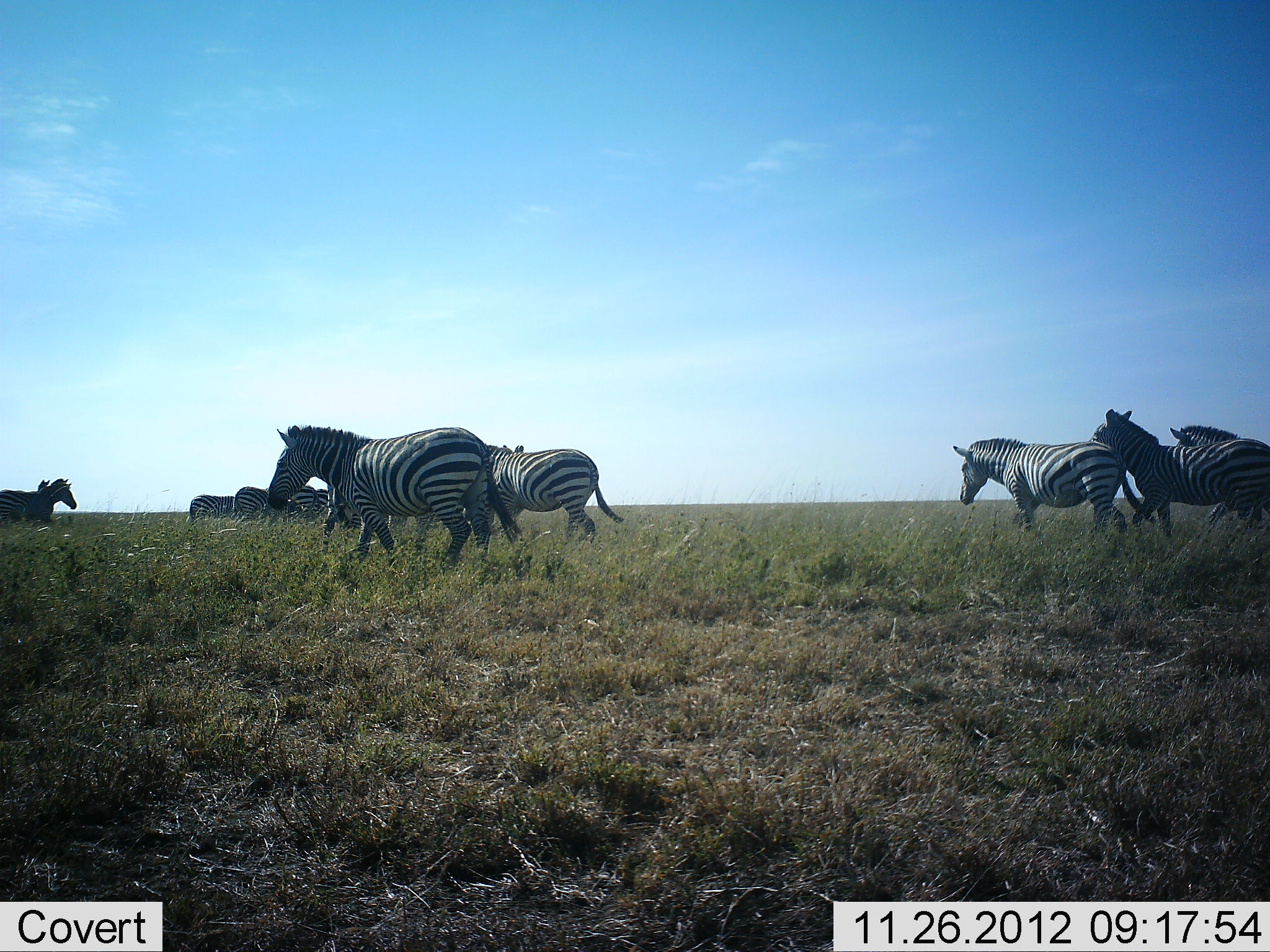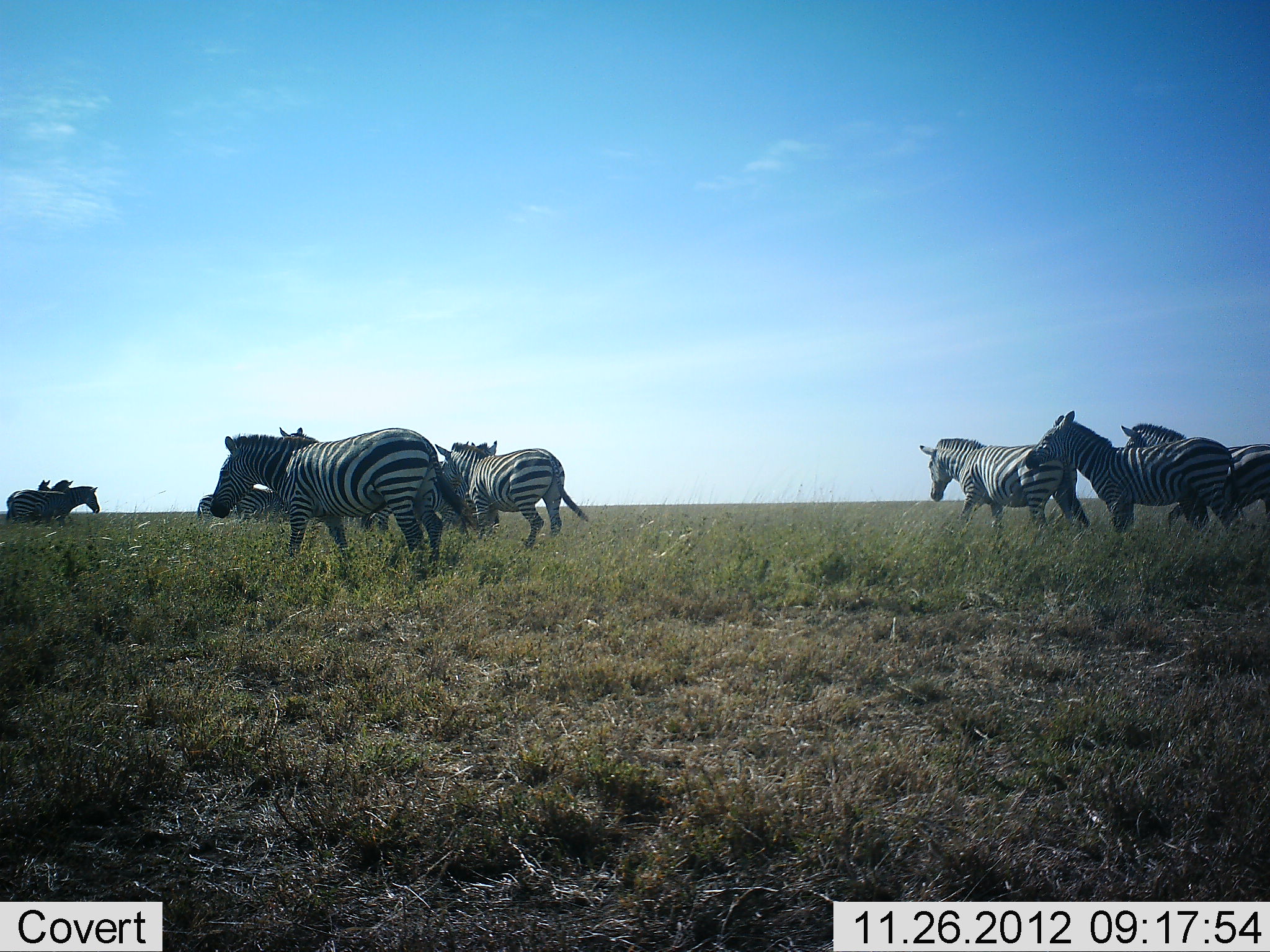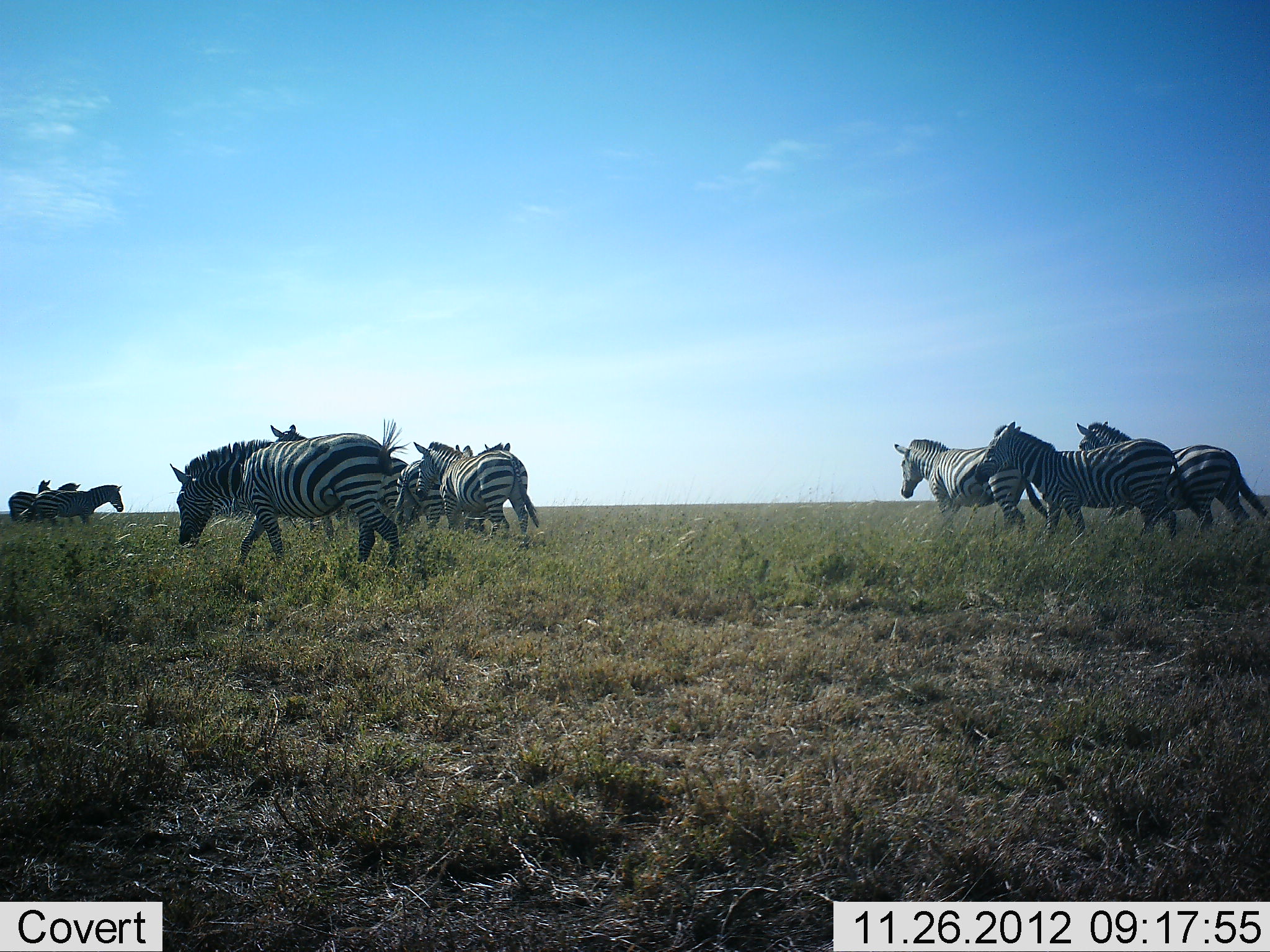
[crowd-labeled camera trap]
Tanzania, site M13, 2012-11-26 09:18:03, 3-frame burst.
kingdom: Animalia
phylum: Chordata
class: Mammalia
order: Perissodactyla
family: Equidae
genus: Equus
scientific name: Equus quagga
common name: plains zebra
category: zebra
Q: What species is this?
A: Zebra (plains zebra) (Equus quagga).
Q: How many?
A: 11-50.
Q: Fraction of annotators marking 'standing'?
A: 34%.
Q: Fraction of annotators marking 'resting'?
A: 0%.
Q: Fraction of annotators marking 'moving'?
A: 90%.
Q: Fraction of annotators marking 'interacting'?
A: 2%.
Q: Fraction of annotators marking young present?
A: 2%.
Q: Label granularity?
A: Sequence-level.